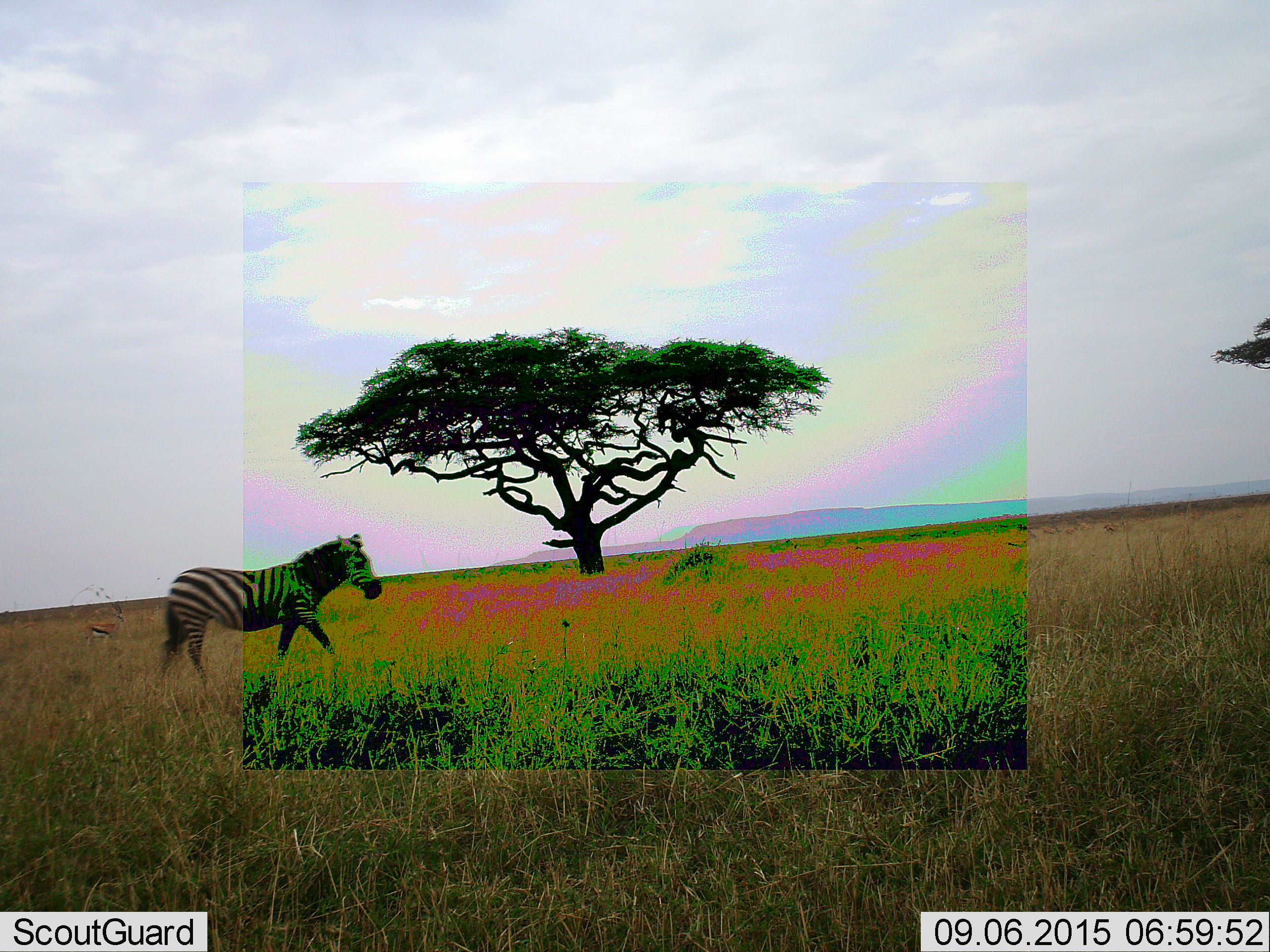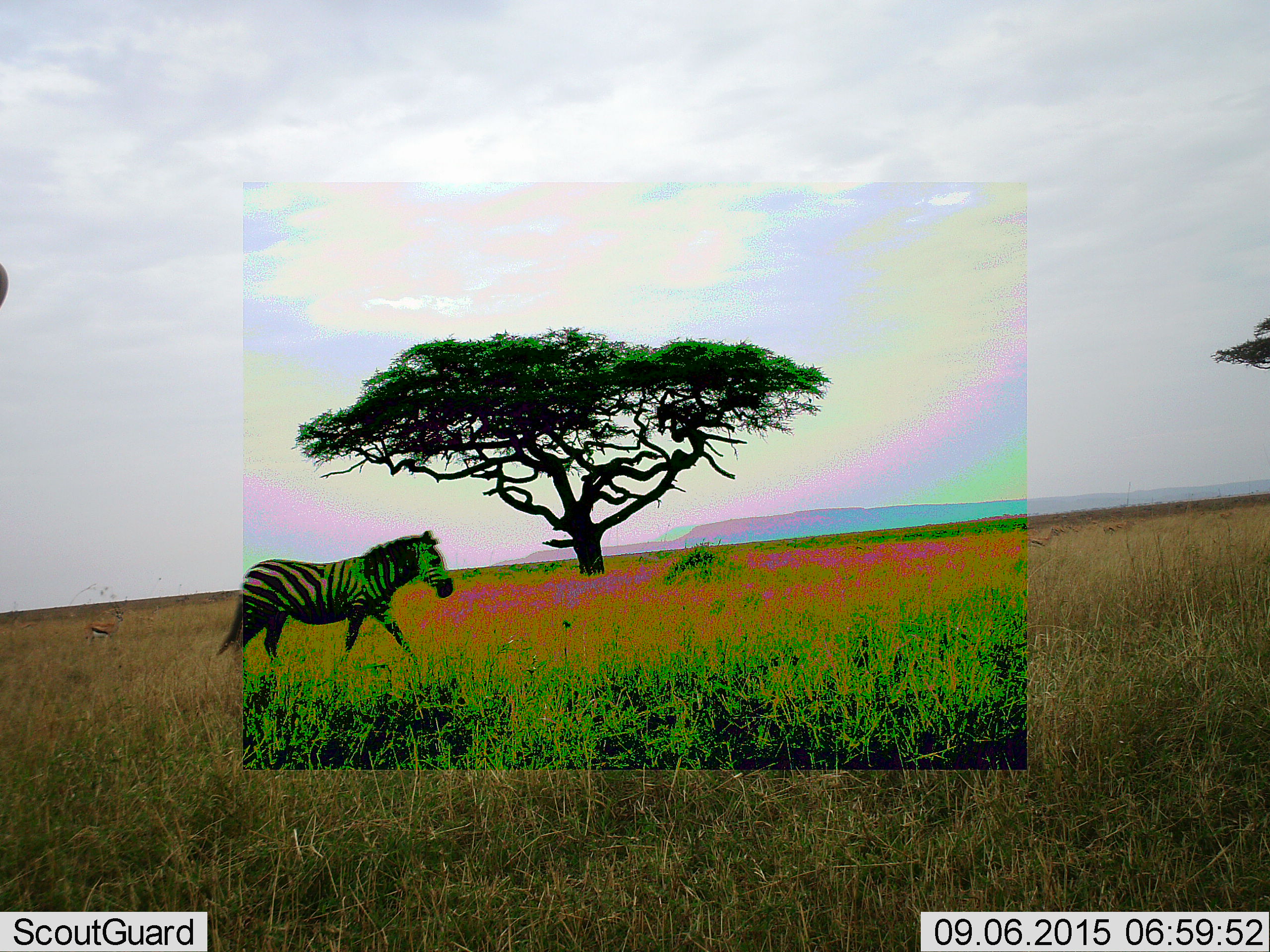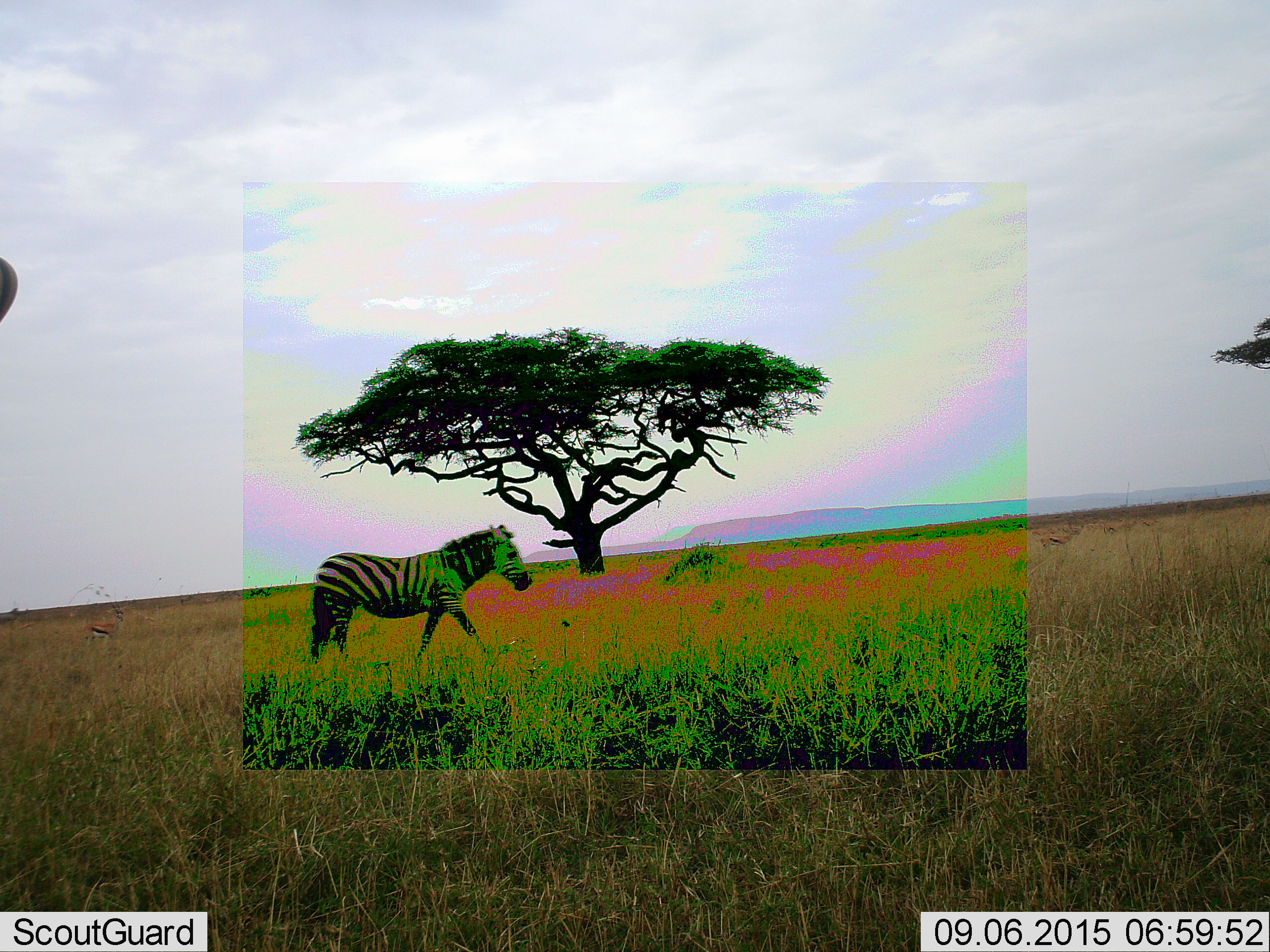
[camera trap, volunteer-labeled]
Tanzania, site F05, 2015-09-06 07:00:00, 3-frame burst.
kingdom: Animalia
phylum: Chordata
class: Mammalia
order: Perissodactyla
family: Equidae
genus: Equus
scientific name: Equus quagga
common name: plains zebra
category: zebra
Zebra (plains zebra) (Equus quagga), count 1. Behavior (volunteer vote fractions): standing 10%, resting 0%, moving 95%, interacting 0%. Young present (vote fraction): 0%. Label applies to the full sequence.